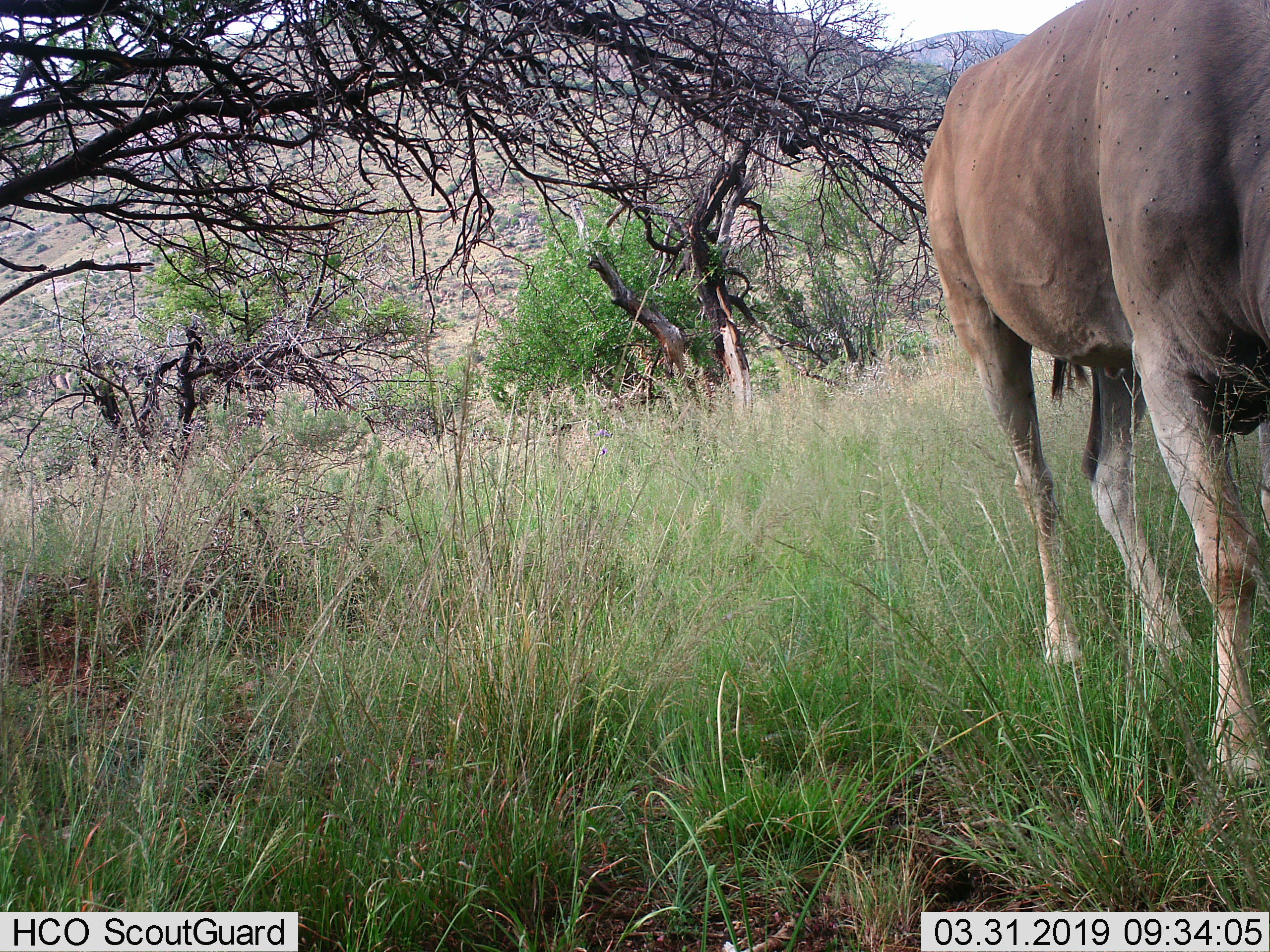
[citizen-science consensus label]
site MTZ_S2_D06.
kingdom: Animalia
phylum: Chordata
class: Mammalia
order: Artiodactyla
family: Bovidae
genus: Tragelaphus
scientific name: Tragelaphus oryx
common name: eland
Eland (Tragelaphus oryx), count 1. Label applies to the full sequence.